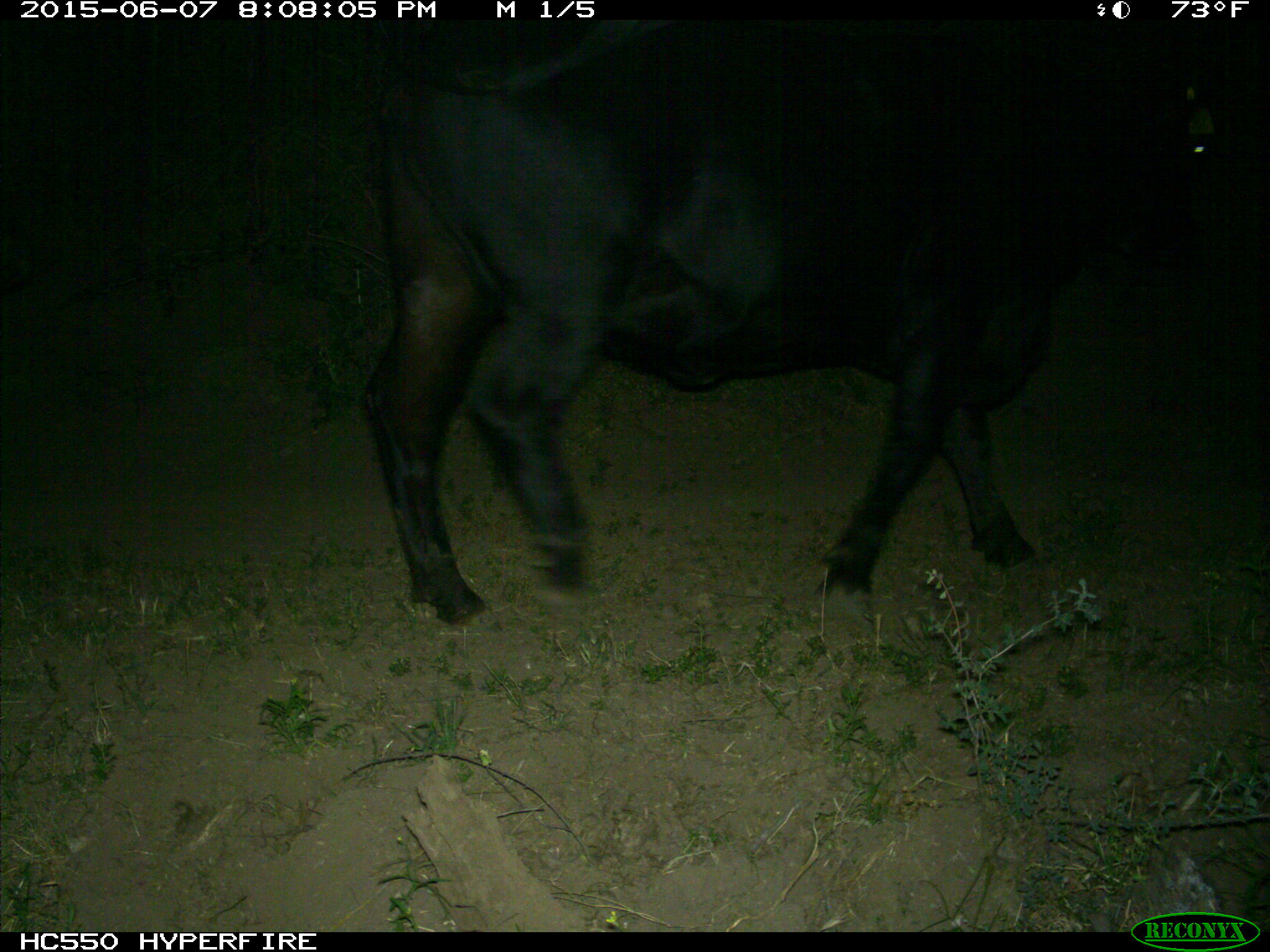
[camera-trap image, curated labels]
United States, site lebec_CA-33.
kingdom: Animalia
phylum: Chordata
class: Mammalia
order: Artiodactyla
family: Bovidae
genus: Bos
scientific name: Bos taurus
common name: domestic cow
Bos taurus (domestic cow).